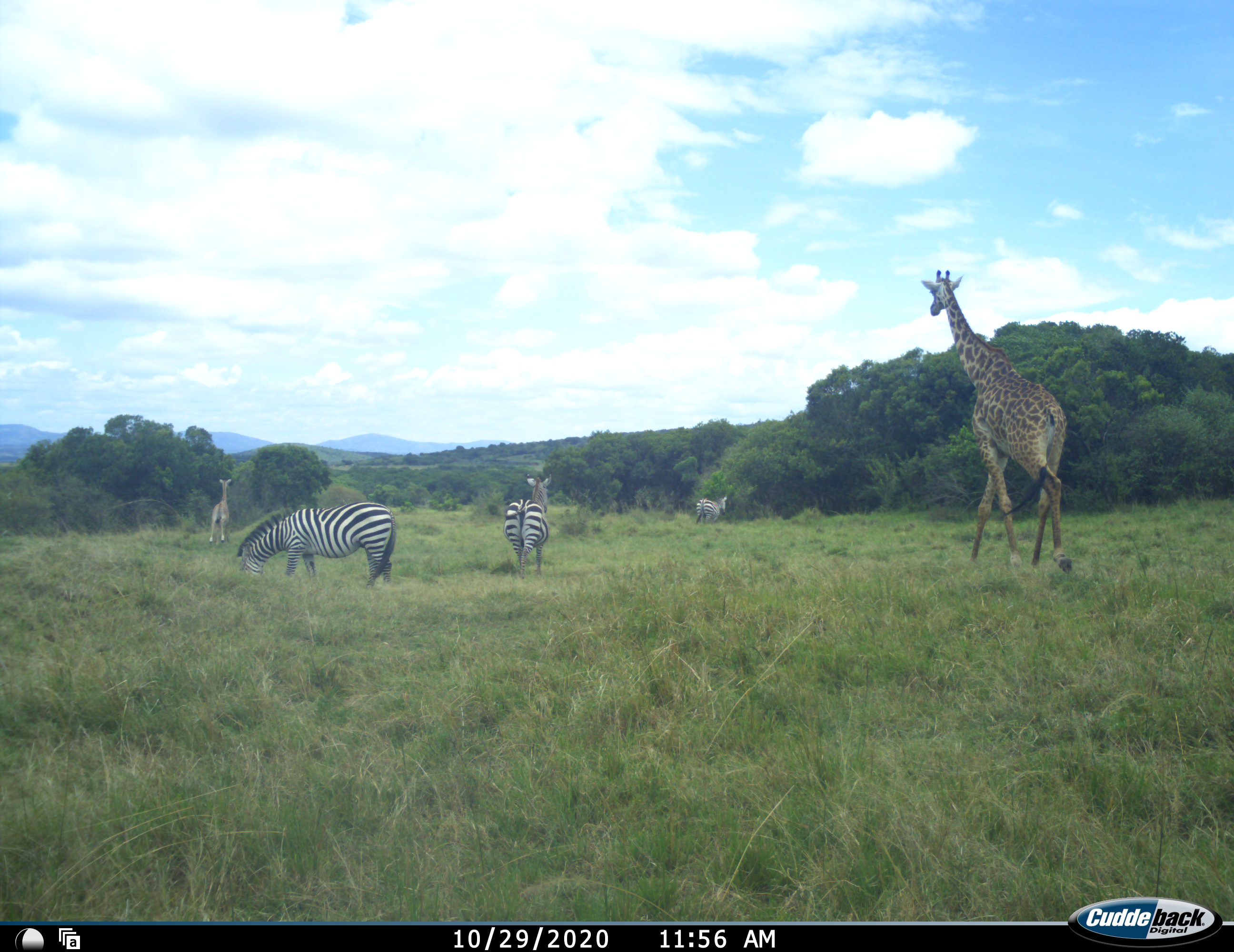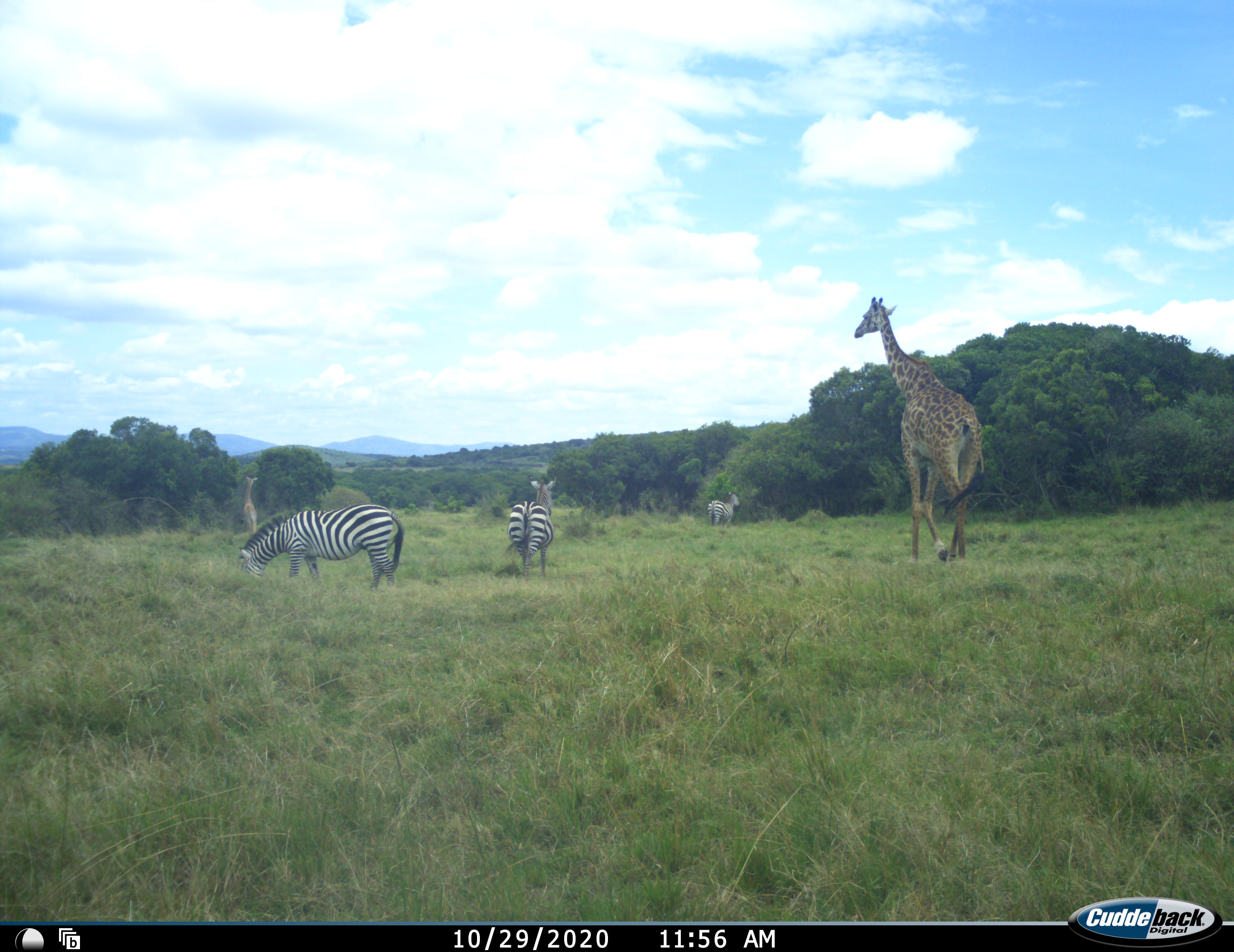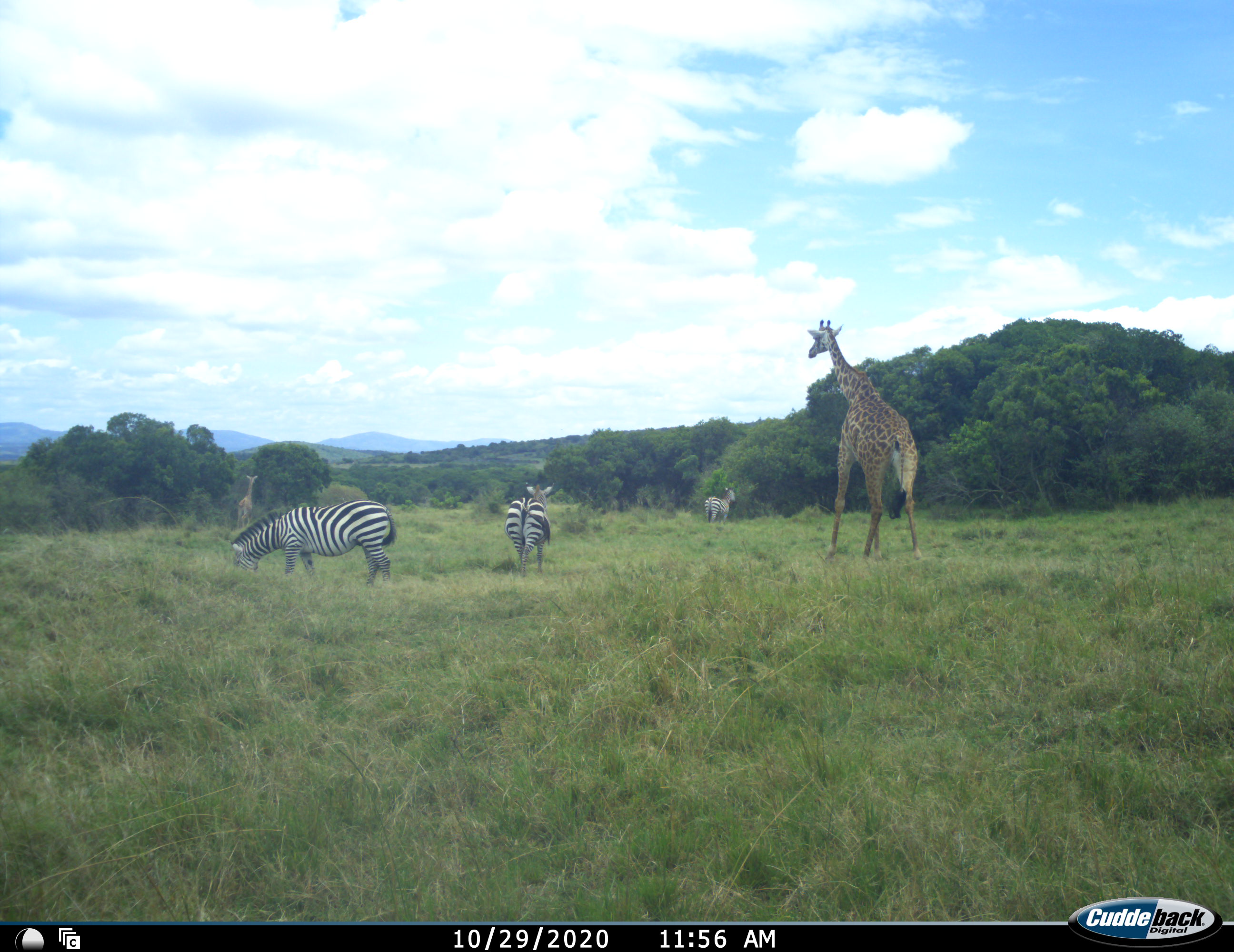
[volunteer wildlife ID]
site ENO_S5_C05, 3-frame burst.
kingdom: Animalia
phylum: Chordata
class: Mammalia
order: Artiodactyla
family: Giraffidae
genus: Giraffa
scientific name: Giraffa camelopardalis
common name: giraffe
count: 2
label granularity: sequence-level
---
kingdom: Animalia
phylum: Chordata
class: Mammalia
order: Perissodactyla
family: Equidae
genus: Equus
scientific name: Equus quagga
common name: plains zebra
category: zebraplains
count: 3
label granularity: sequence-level